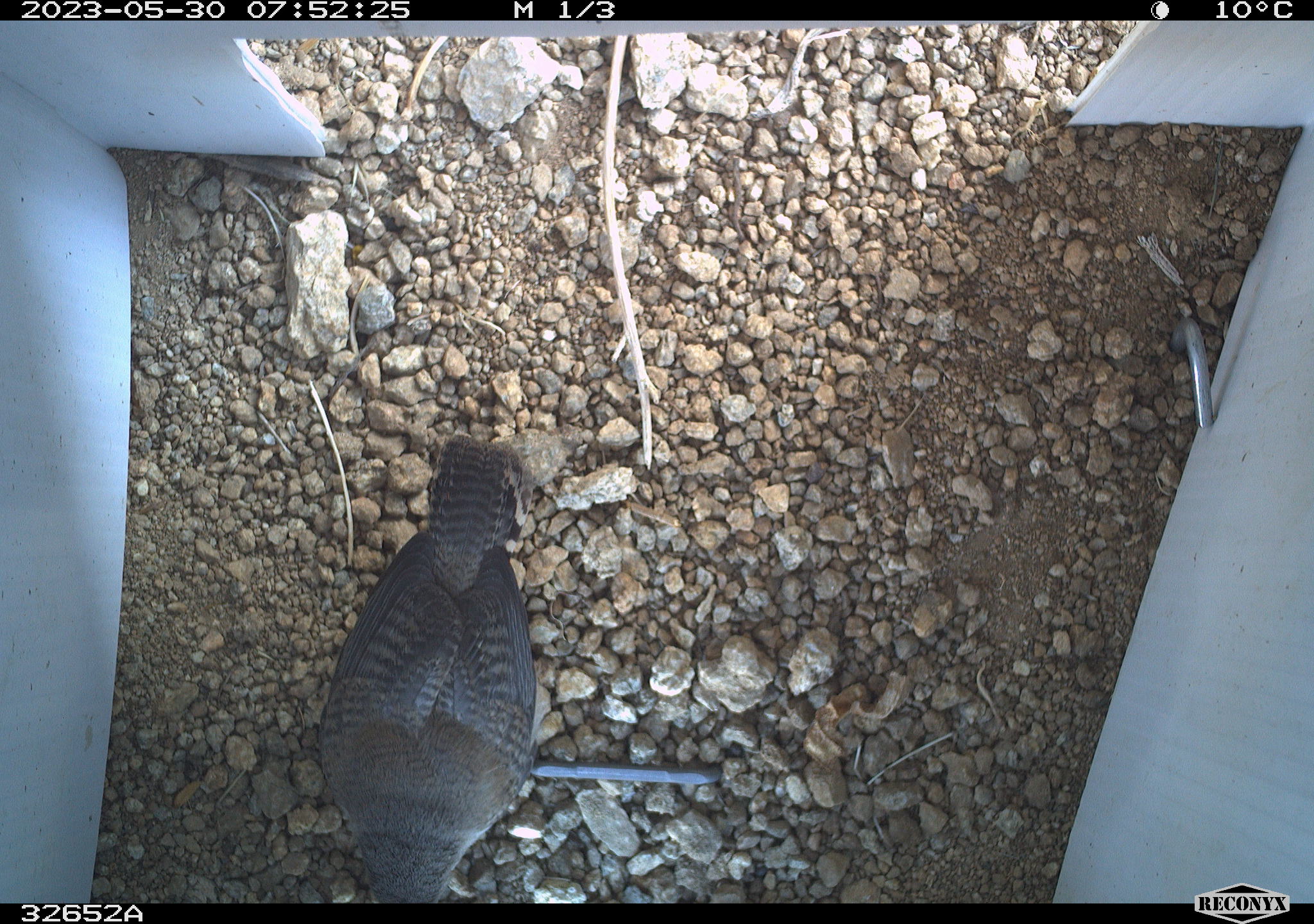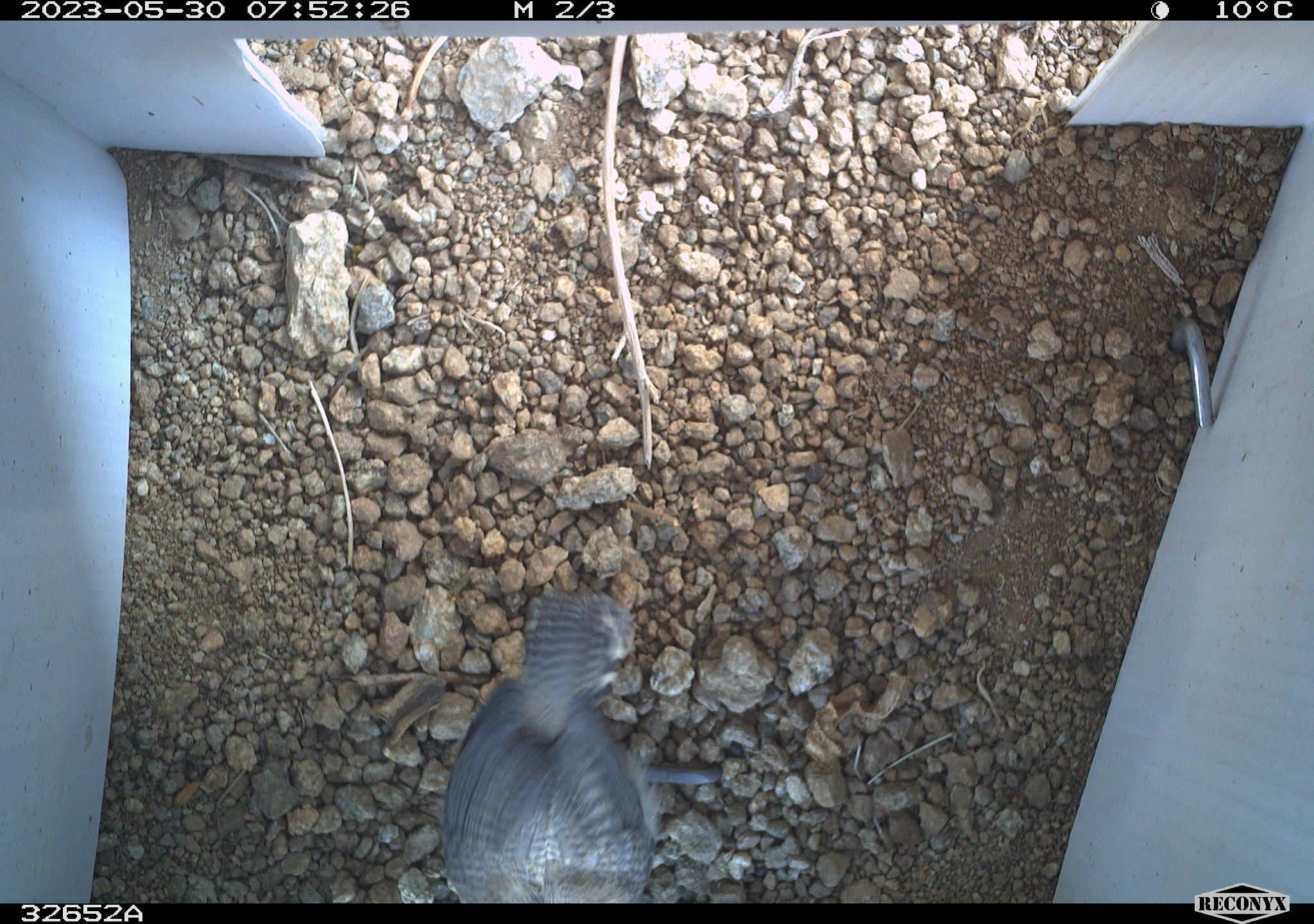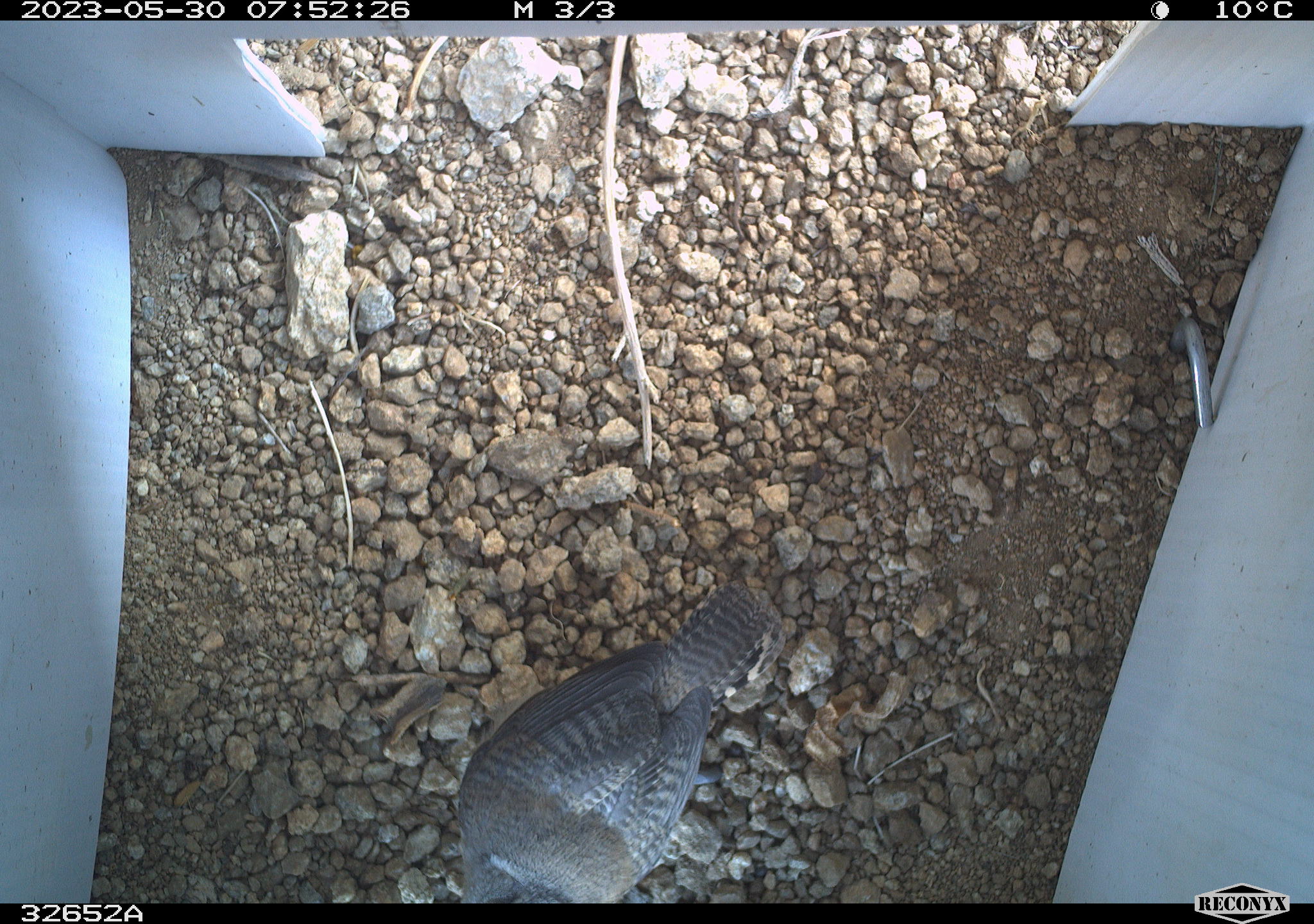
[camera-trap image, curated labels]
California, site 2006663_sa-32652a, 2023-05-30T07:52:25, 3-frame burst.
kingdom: Animalia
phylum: Chordata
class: Aves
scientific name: Aves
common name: bird